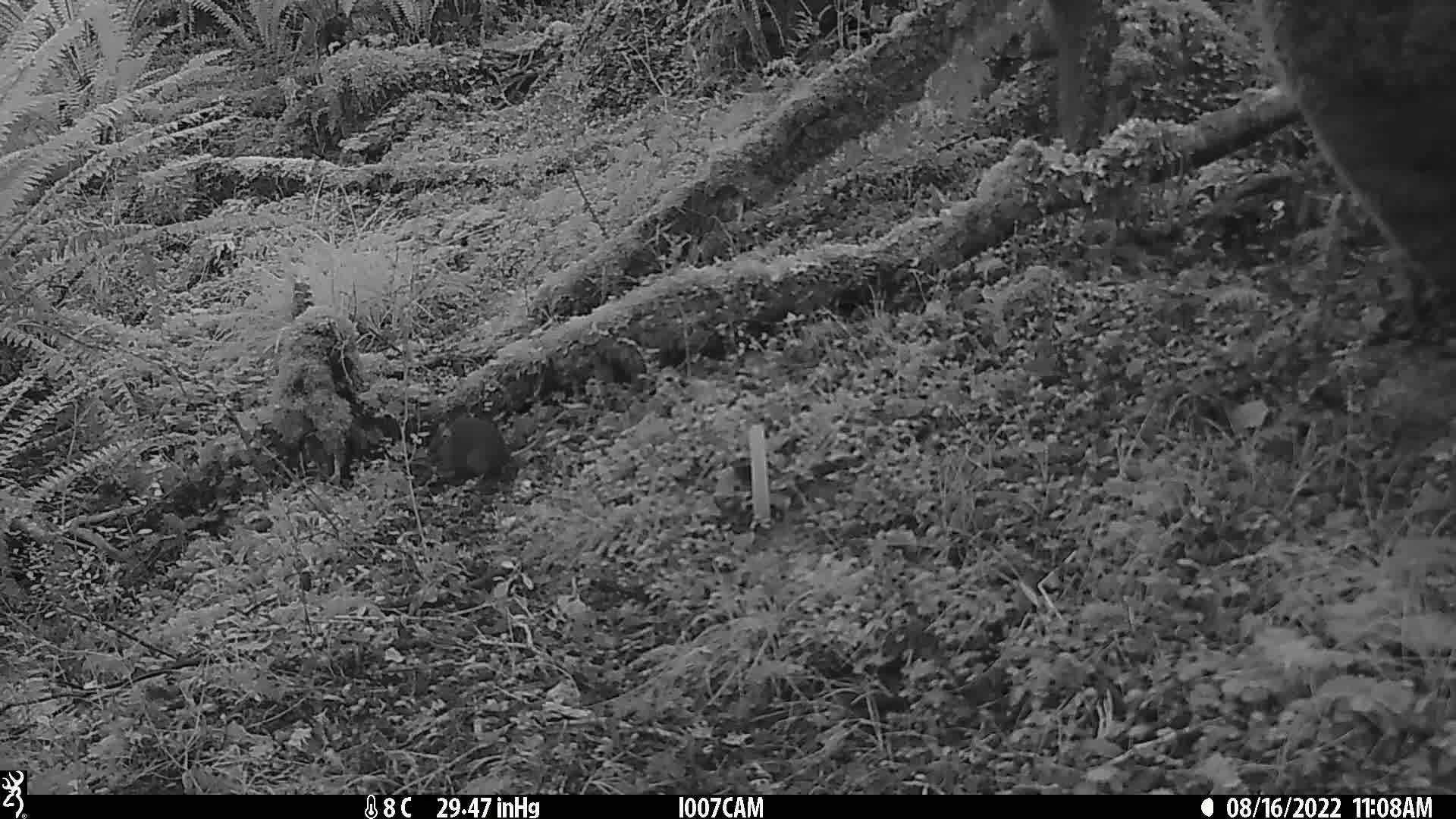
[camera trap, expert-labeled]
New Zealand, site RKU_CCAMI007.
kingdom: Animalia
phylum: Chordata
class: Mammalia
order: Rodentia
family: Muridae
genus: Rattus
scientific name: Rattus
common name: rat